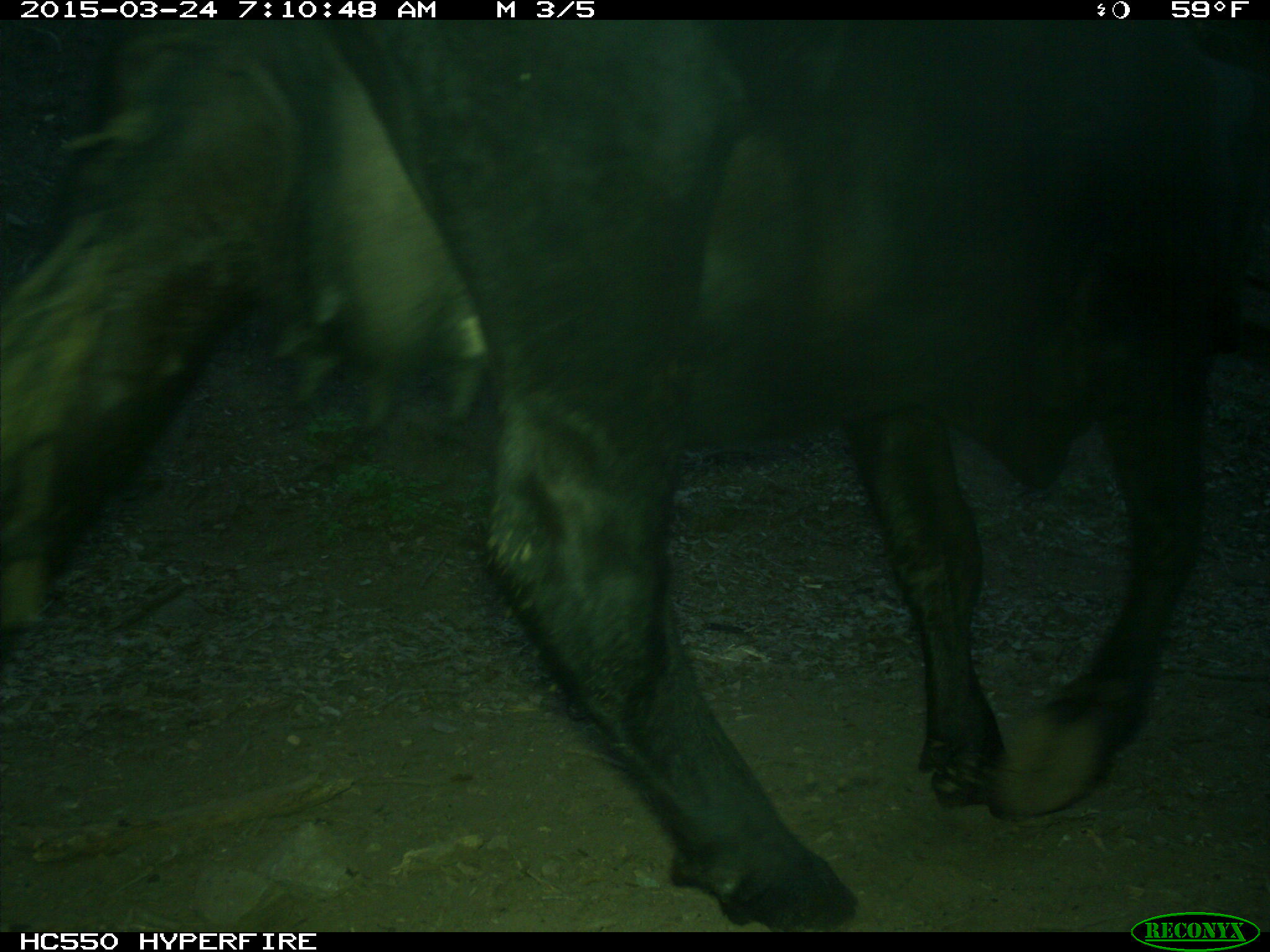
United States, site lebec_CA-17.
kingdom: Animalia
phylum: Chordata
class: Mammalia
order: Artiodactyla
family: Bovidae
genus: Bos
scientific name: Bos taurus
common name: domestic cow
Bos taurus (domestic cow).